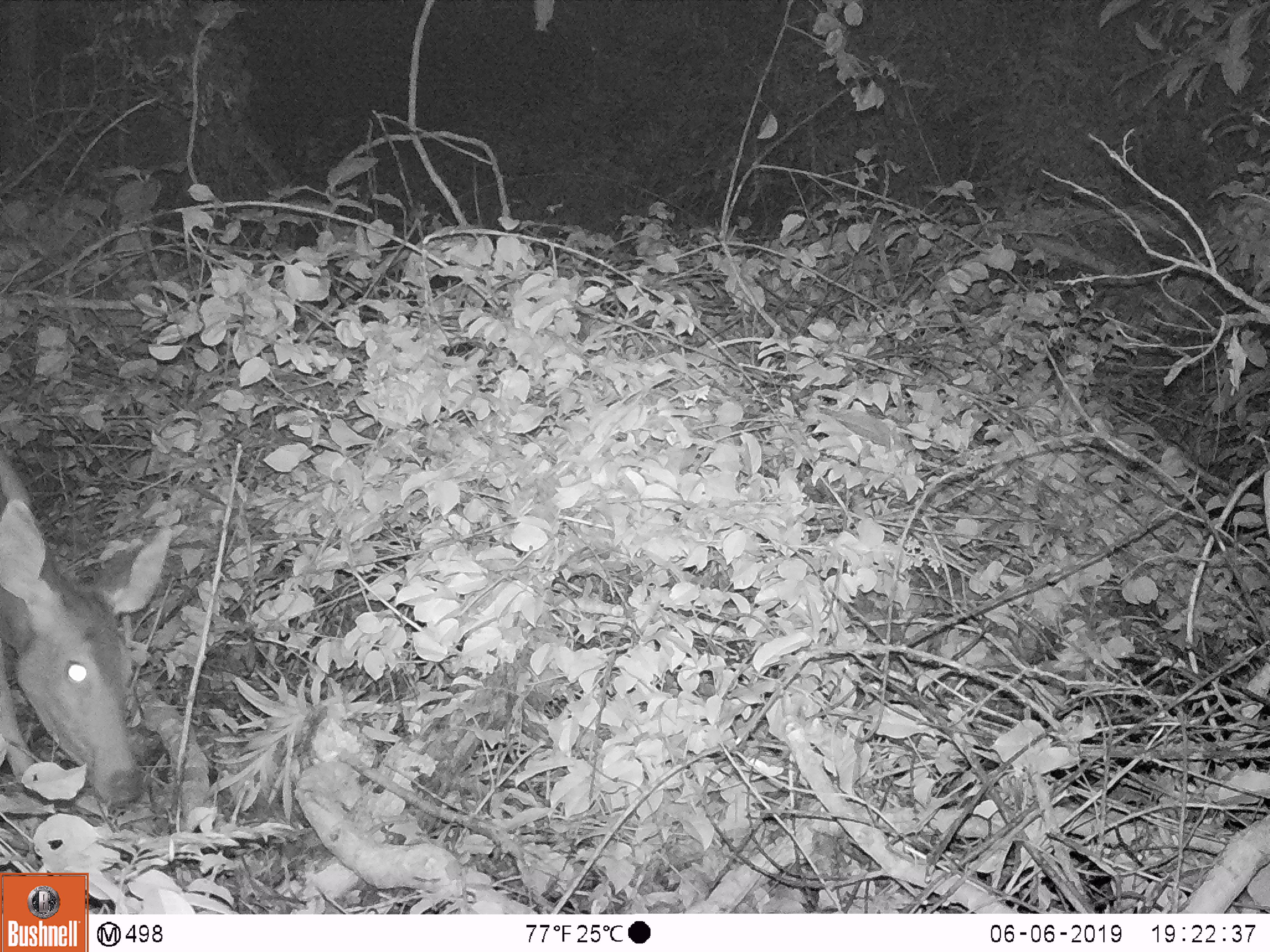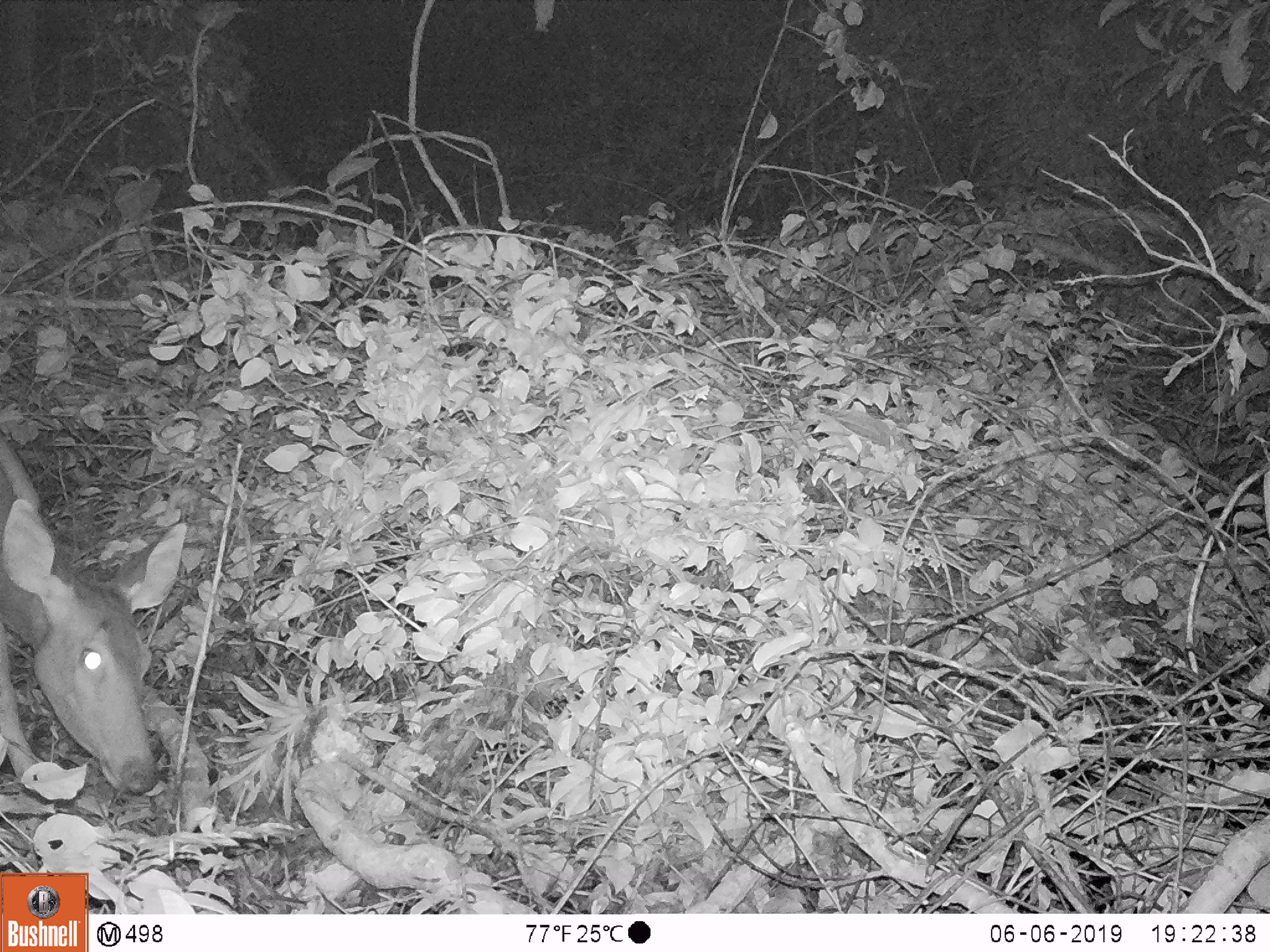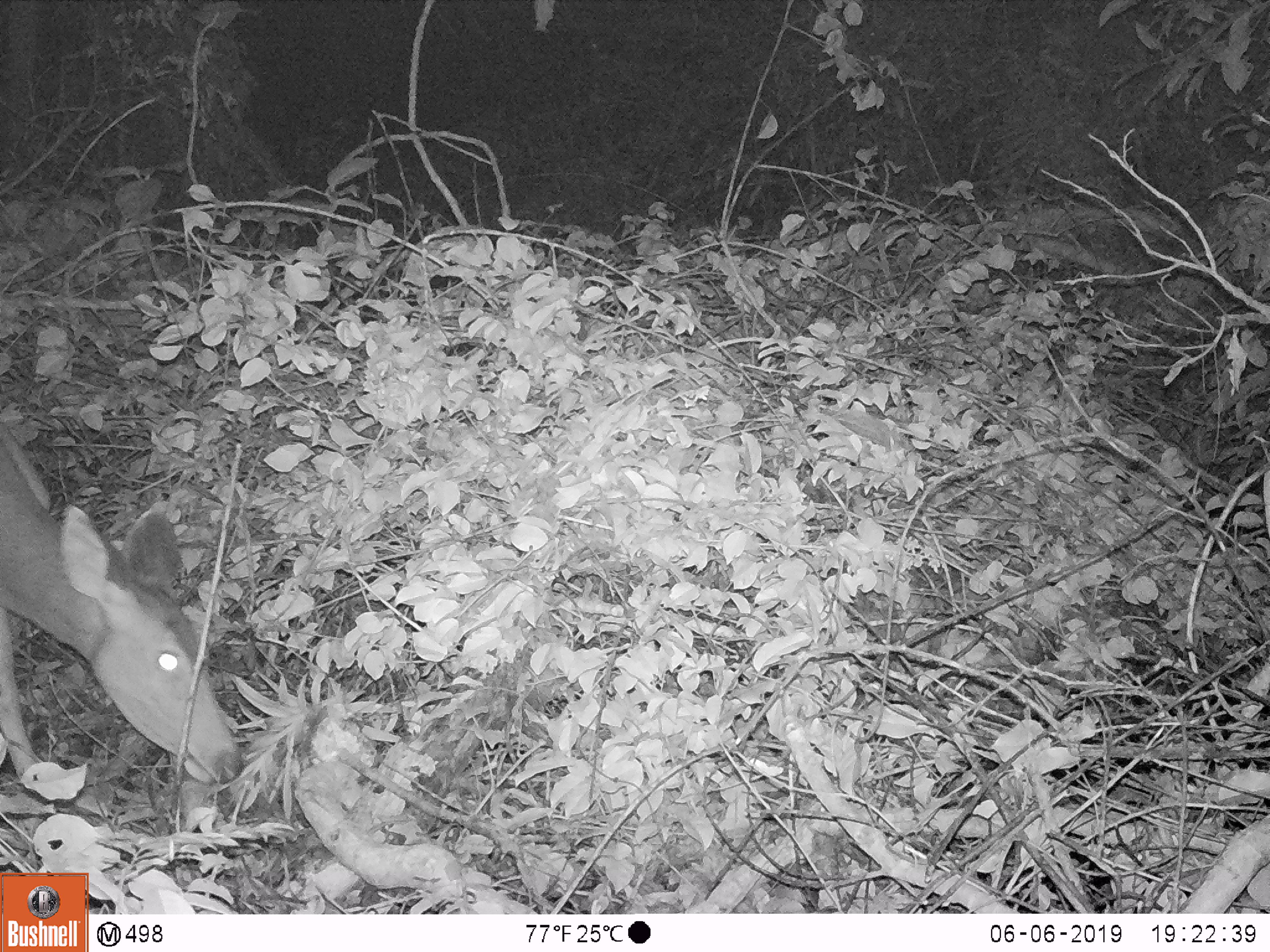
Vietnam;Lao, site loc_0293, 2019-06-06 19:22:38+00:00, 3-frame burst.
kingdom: Animalia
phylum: Chordata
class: Mammalia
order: Artiodactyla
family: Cervidae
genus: Rusa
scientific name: Rusa unicolor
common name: sambar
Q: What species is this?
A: Sambar (Rusa unicolor).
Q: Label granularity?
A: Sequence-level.